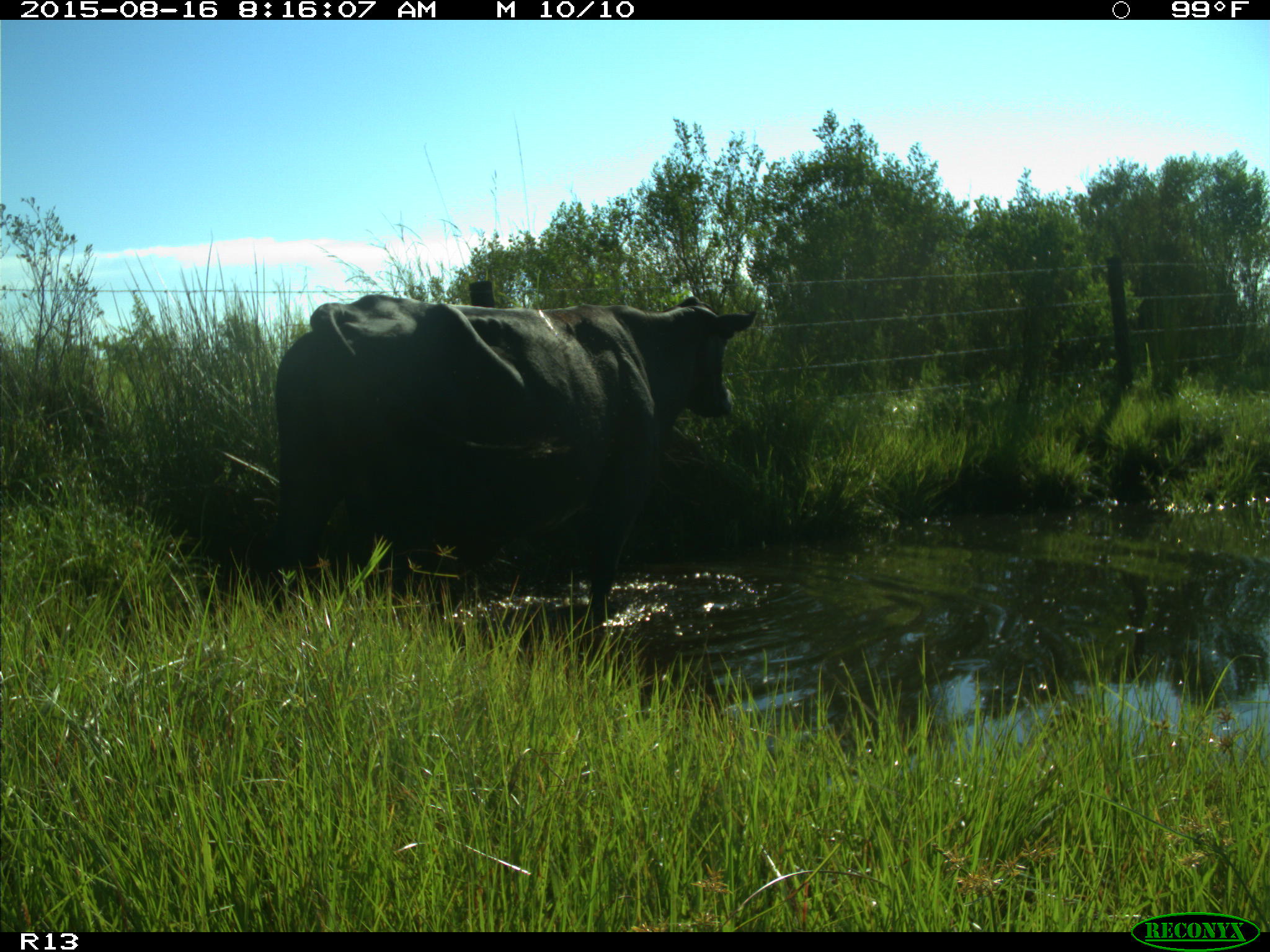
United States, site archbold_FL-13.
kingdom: Animalia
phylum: Chordata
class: Mammalia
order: Artiodactyla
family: Bovidae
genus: Bos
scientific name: Bos taurus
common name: domestic cow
Bos taurus (domestic cow).